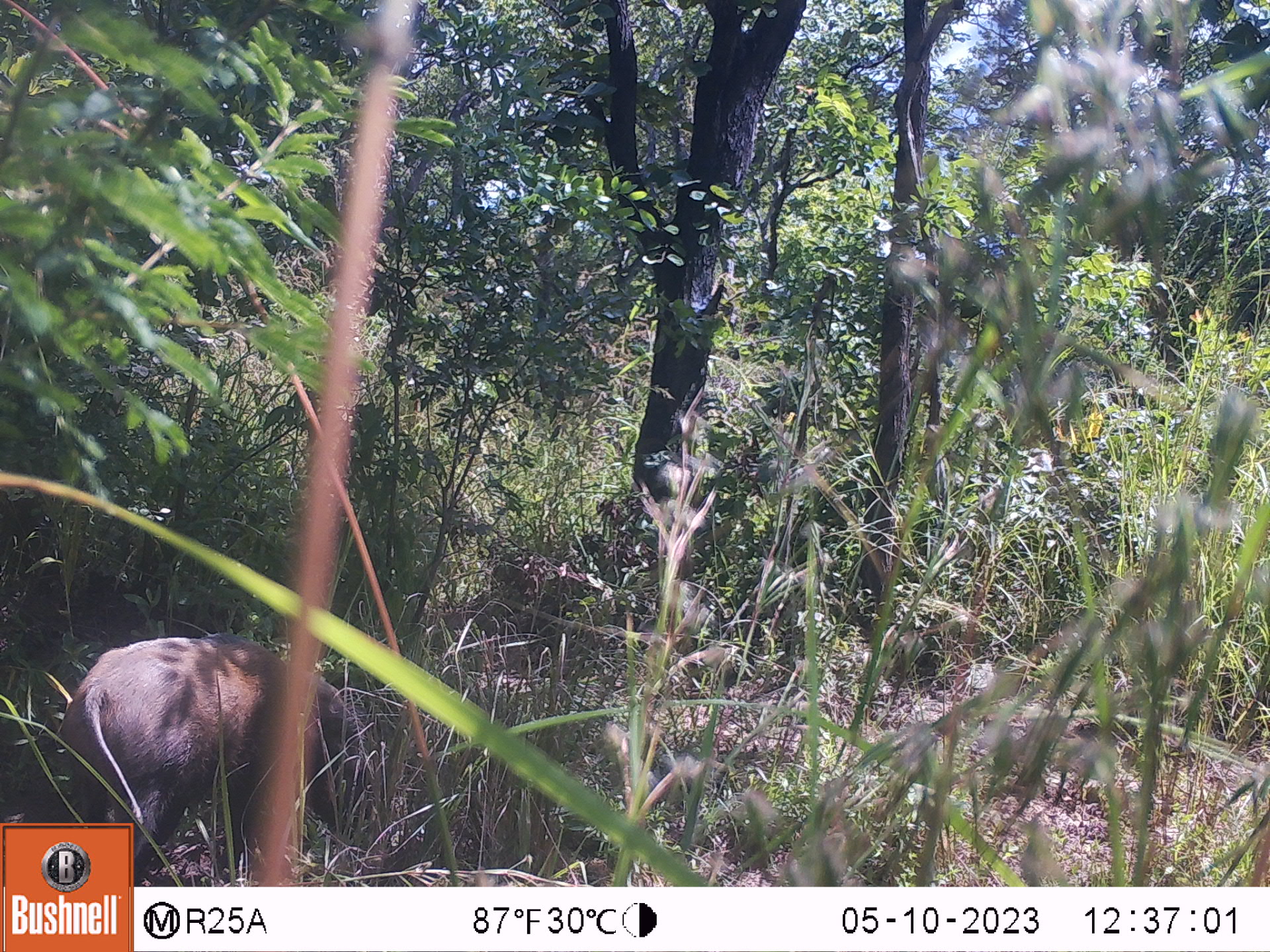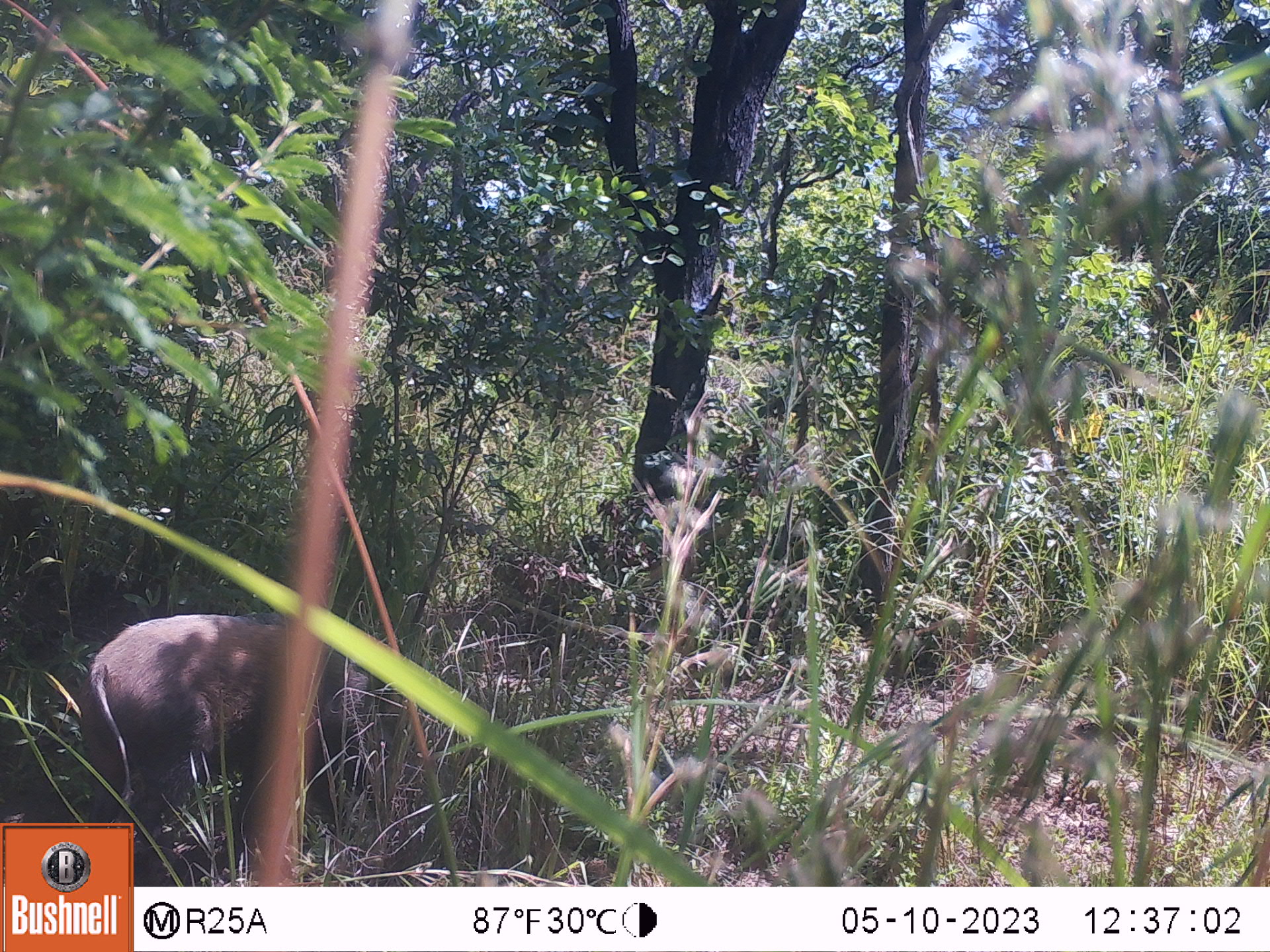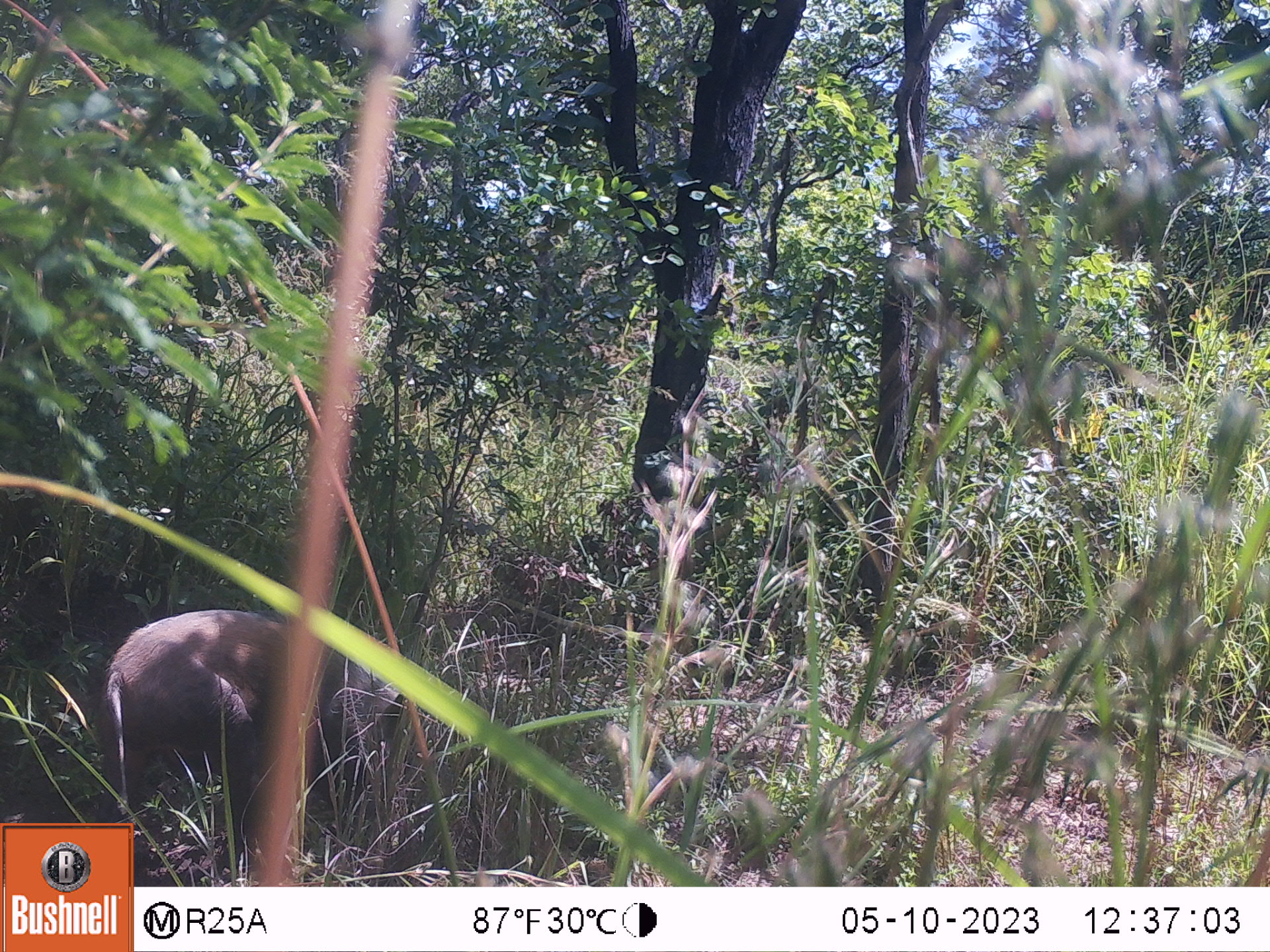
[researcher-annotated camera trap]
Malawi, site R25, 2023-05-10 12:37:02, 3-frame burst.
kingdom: Animalia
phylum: Chordata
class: Mammalia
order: Artiodactyla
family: Suidae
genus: Phacochoerus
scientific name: Phacochoerus africanus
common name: common warthog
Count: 1.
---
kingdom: Animalia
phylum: Chordata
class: Mammalia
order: Artiodactyla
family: Suidae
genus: Potamochoerus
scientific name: Potamochoerus larvatus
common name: bushpig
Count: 1.